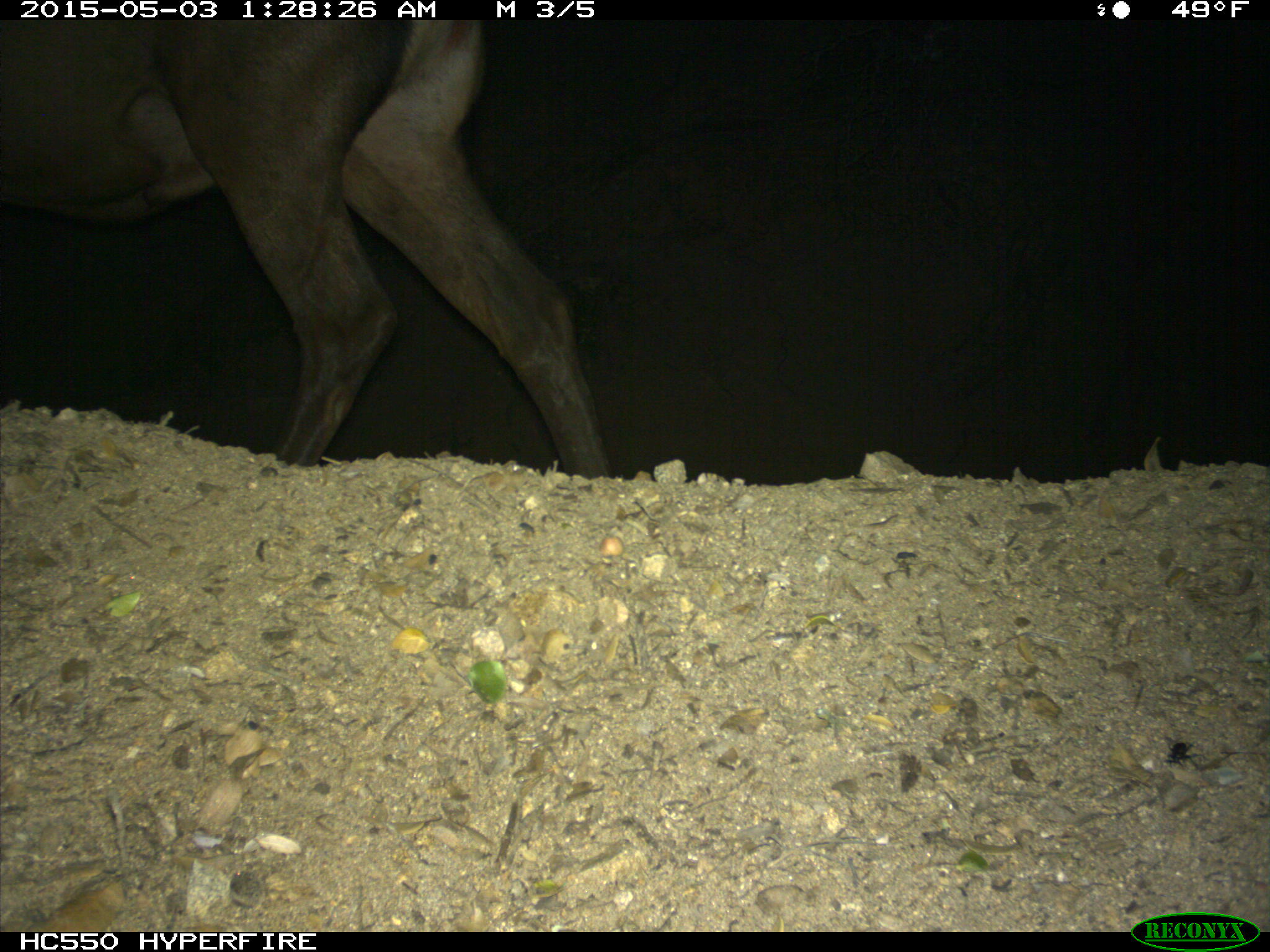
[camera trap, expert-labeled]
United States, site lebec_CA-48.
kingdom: Animalia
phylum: Chordata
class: Mammalia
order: Artiodactyla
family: Cervidae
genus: Cervus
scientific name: Cervus canadensis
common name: elk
Cervus canadensis (elk).